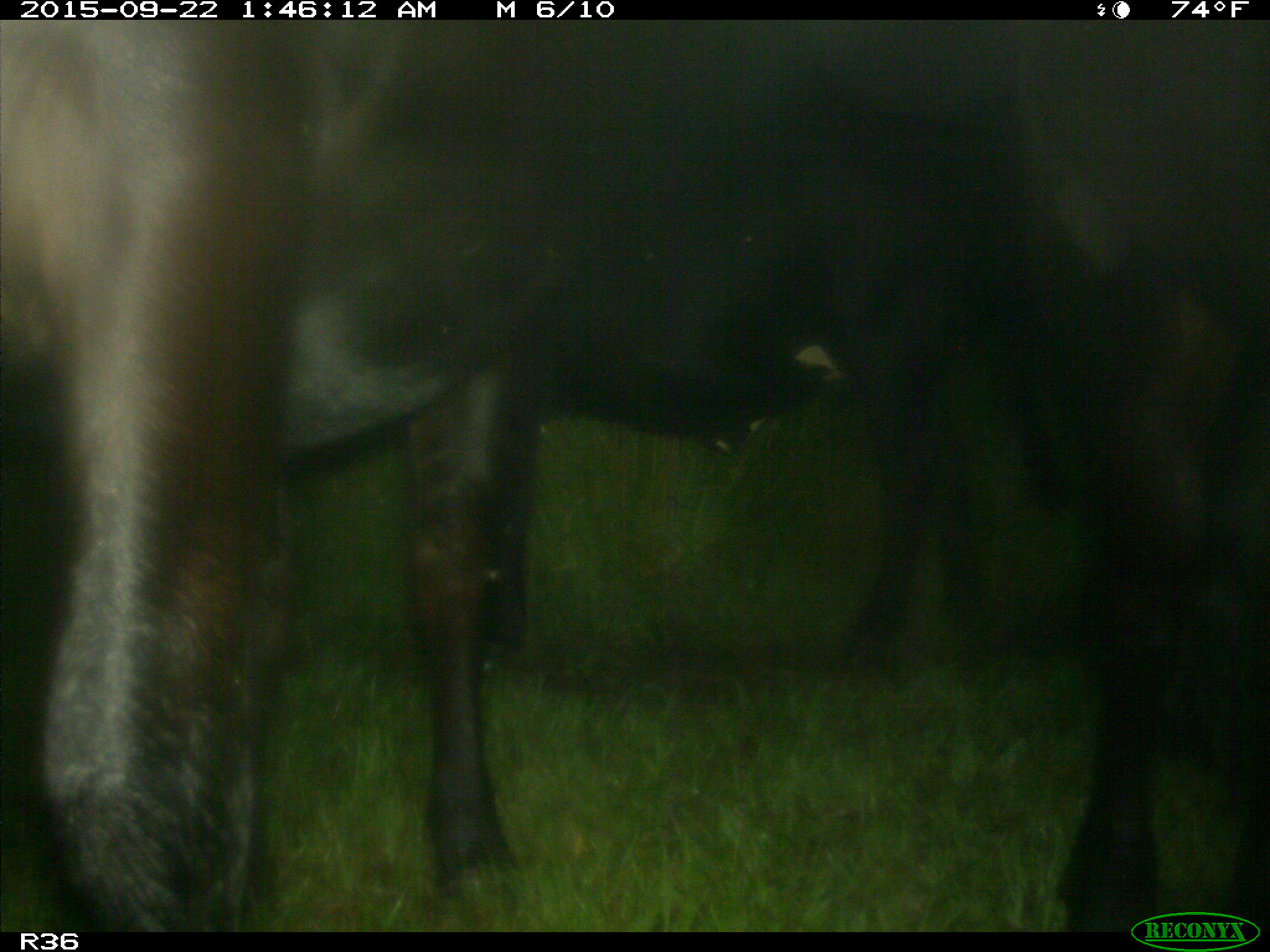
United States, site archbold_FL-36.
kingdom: Animalia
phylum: Chordata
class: Mammalia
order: Artiodactyla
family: Bovidae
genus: Bos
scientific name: Bos taurus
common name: domestic cow